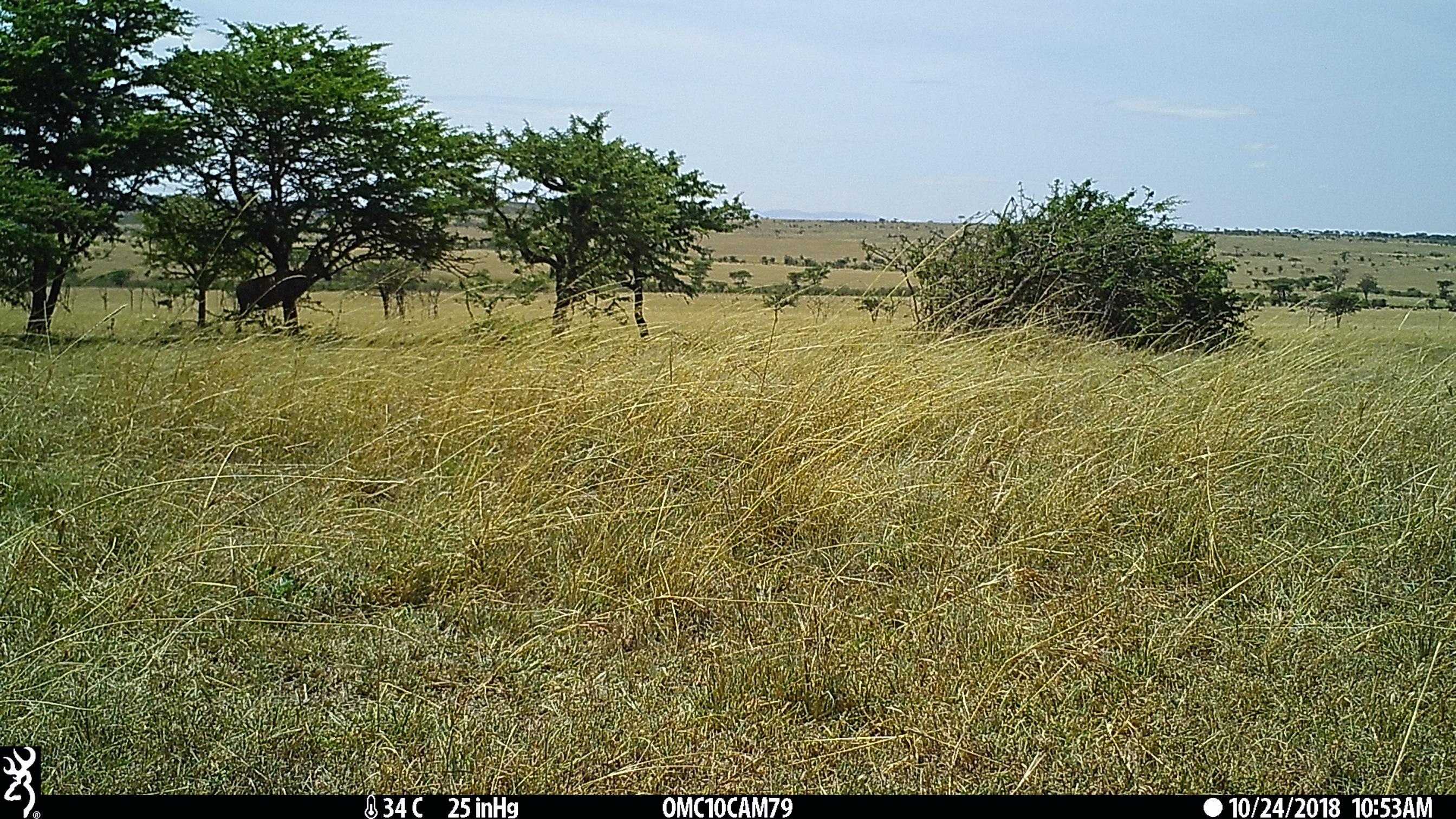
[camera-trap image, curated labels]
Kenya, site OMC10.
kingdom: Animalia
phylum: Chordata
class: Mammalia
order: Artiodactyla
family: Bovidae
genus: Damaliscus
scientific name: Damaliscus lunatus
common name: topi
Topi (Damaliscus lunatus).